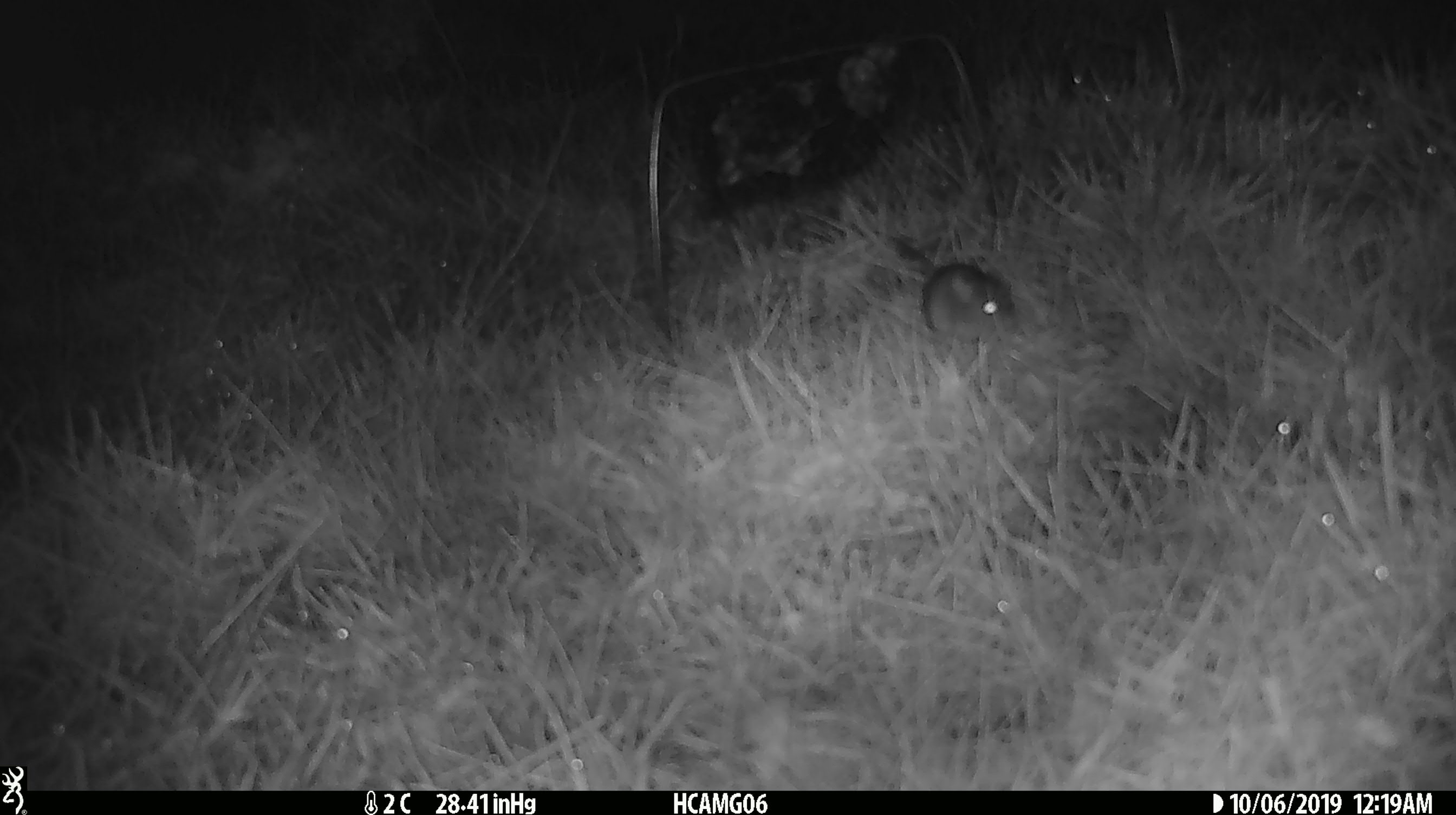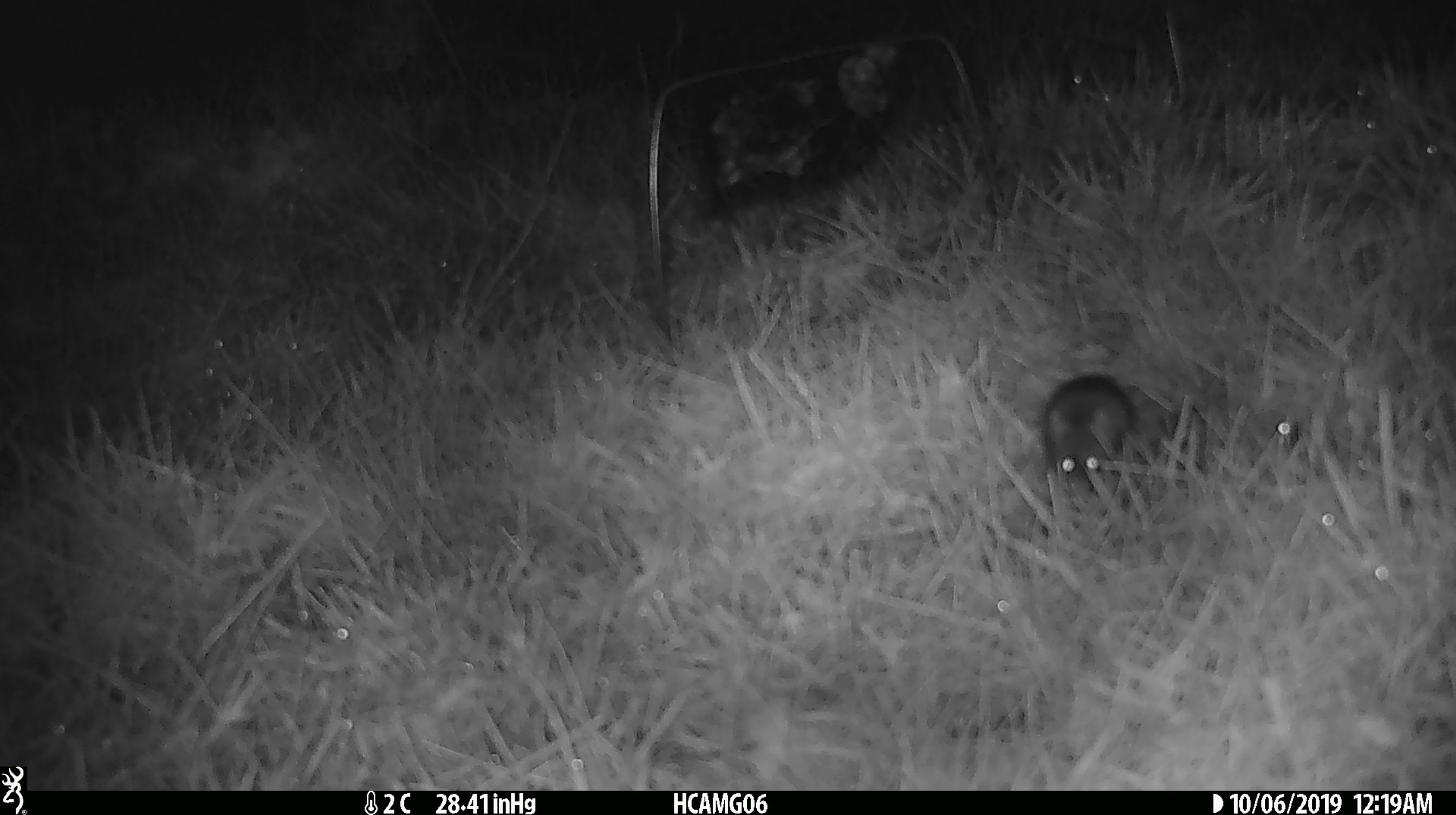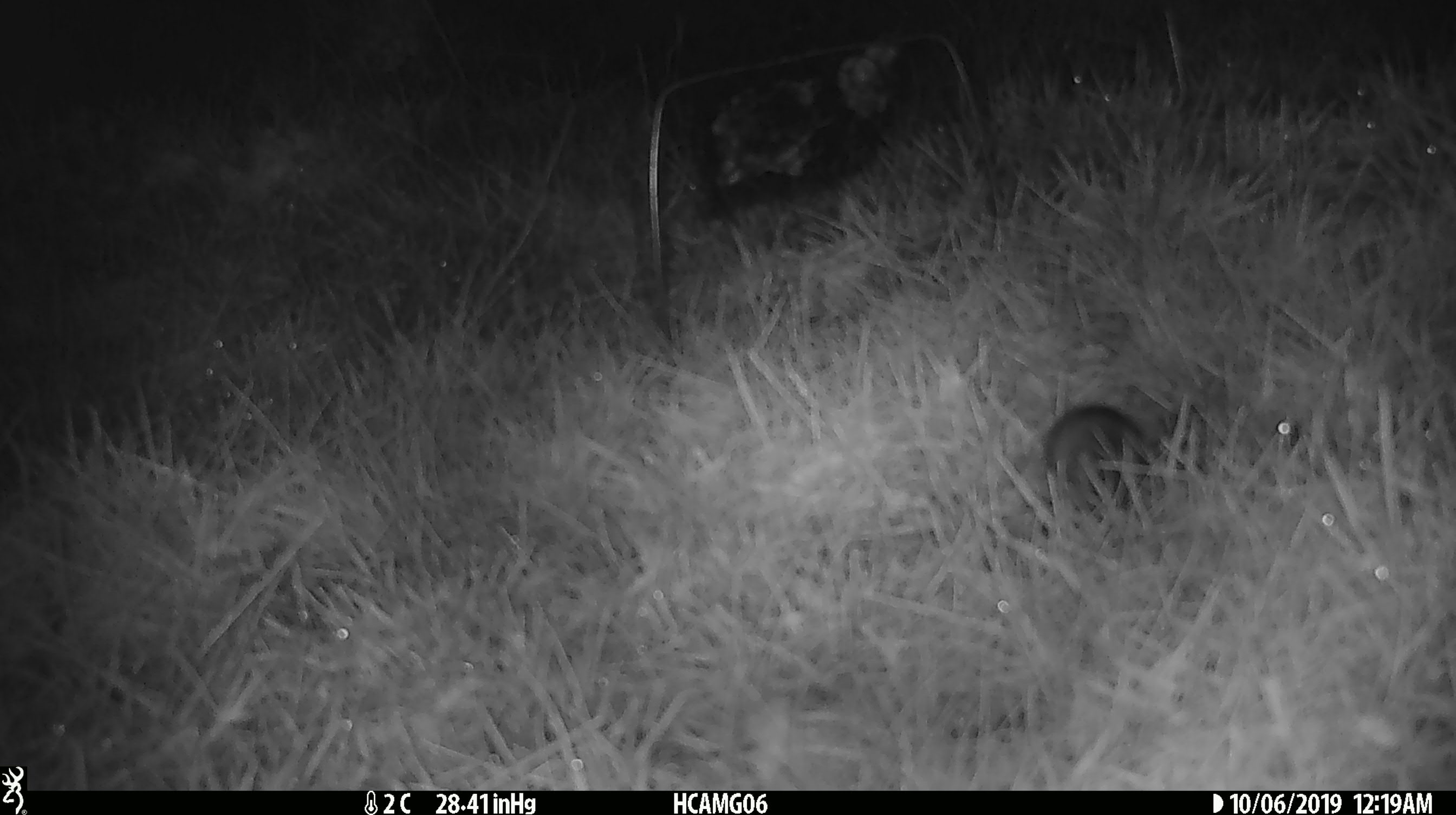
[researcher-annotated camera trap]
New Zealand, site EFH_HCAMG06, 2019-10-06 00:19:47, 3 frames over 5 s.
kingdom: Animalia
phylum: Chordata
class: Mammalia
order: Rodentia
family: Muridae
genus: Mus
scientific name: Mus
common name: mouse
Mouse (Mus).